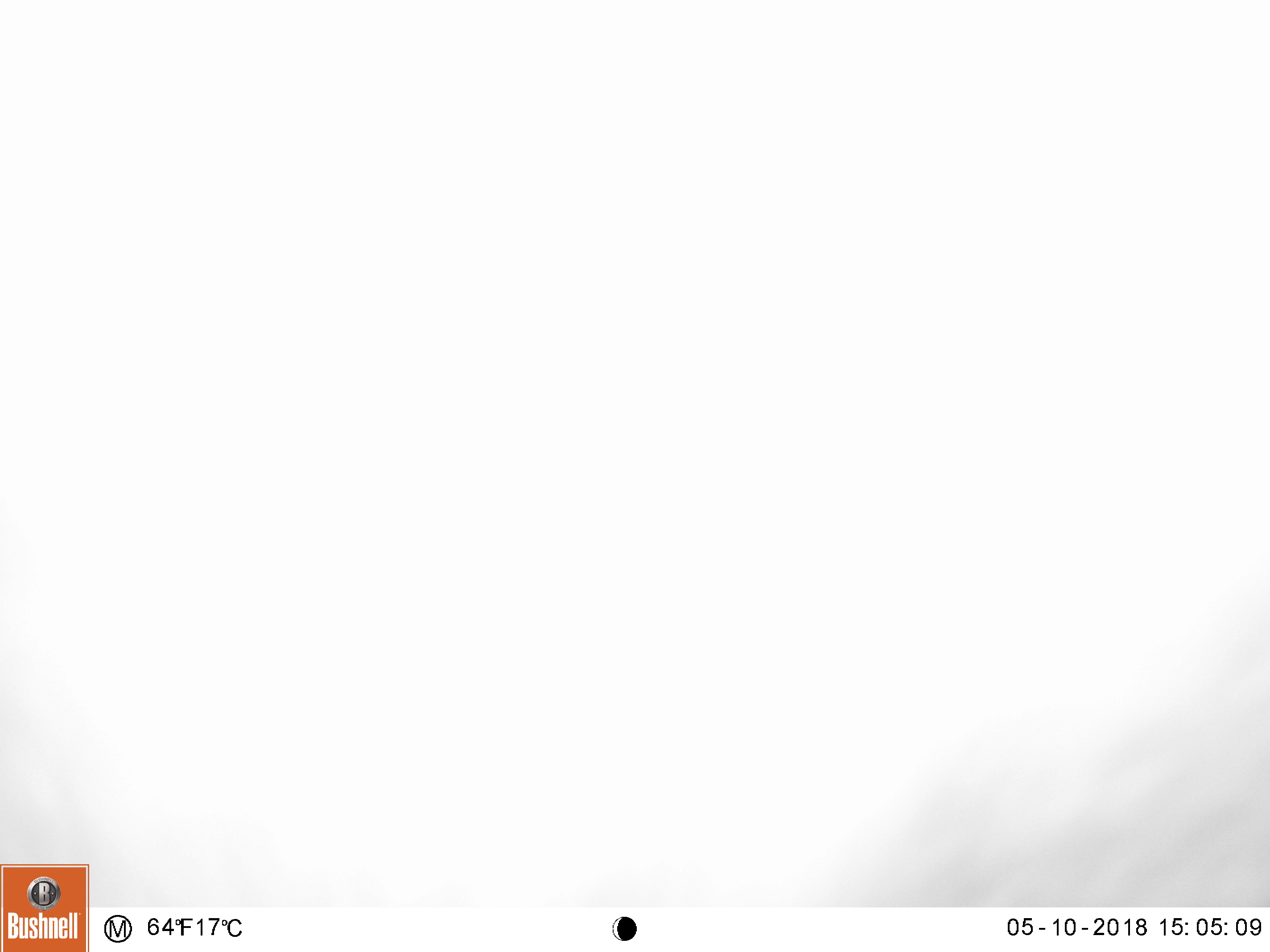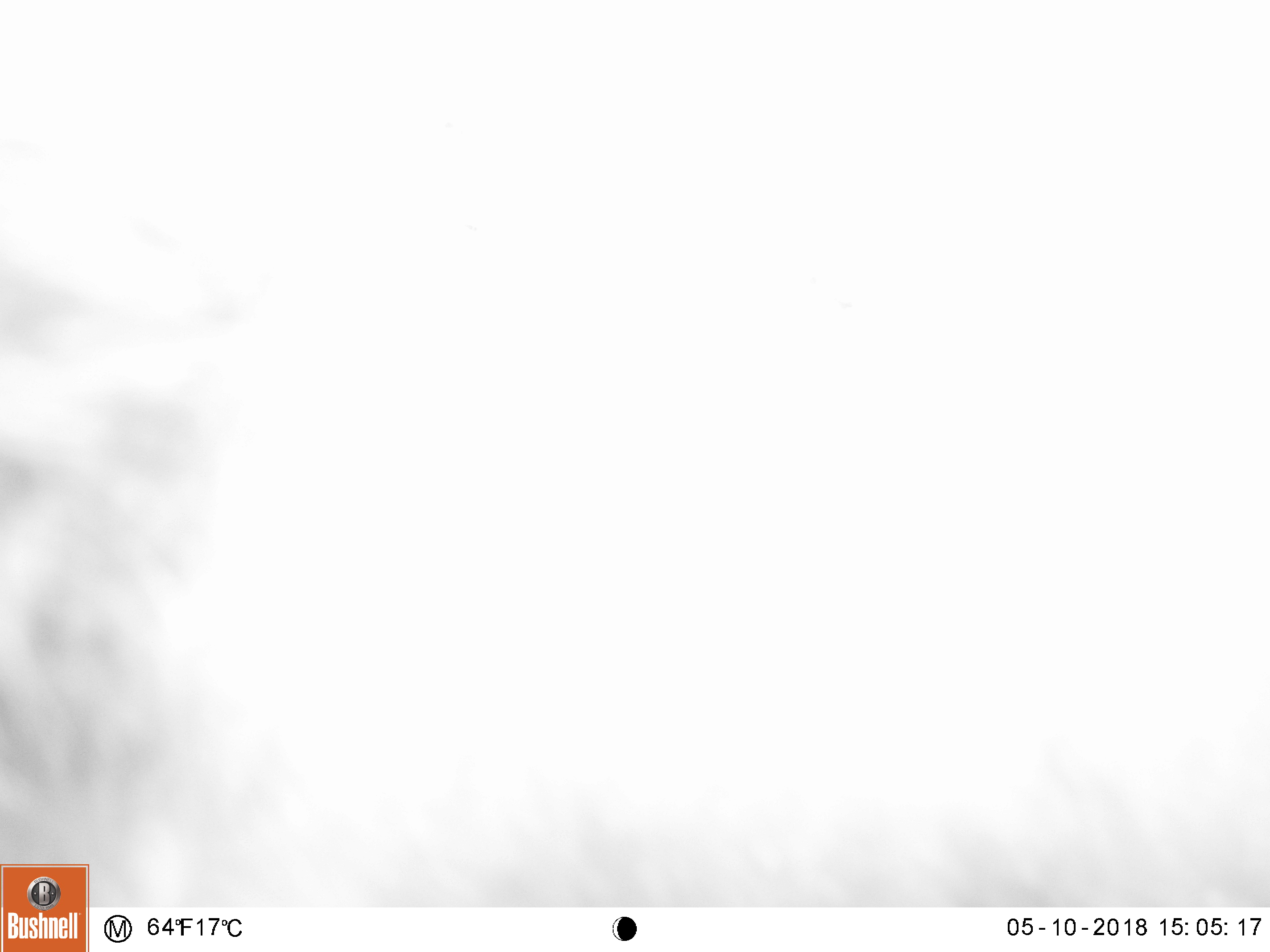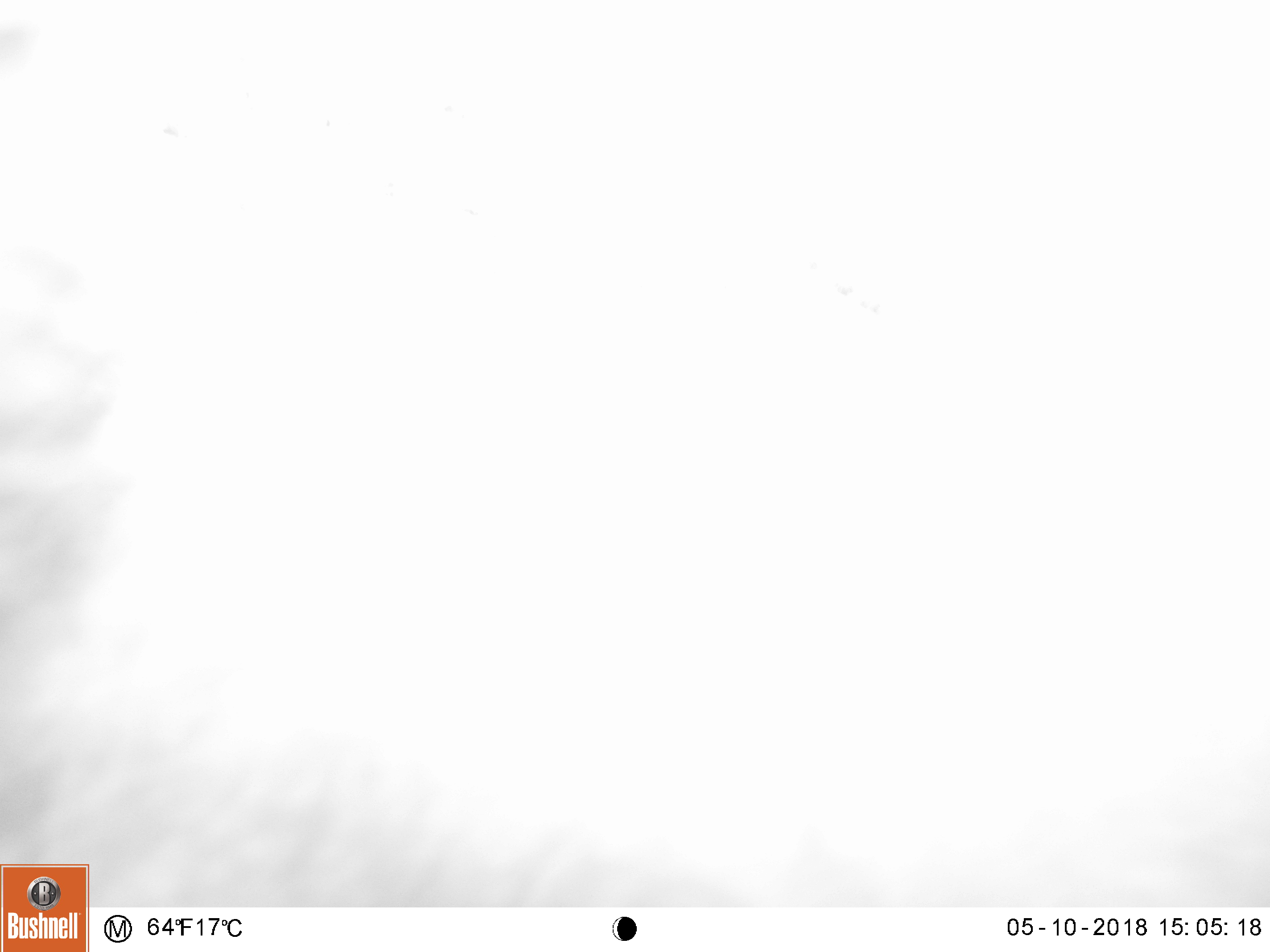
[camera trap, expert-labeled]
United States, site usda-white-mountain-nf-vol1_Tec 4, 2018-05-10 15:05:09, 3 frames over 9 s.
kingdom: Animalia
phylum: Chordata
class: Mammalia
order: Carnivora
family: Ursidae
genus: Ursus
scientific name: Ursus americanus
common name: black bear